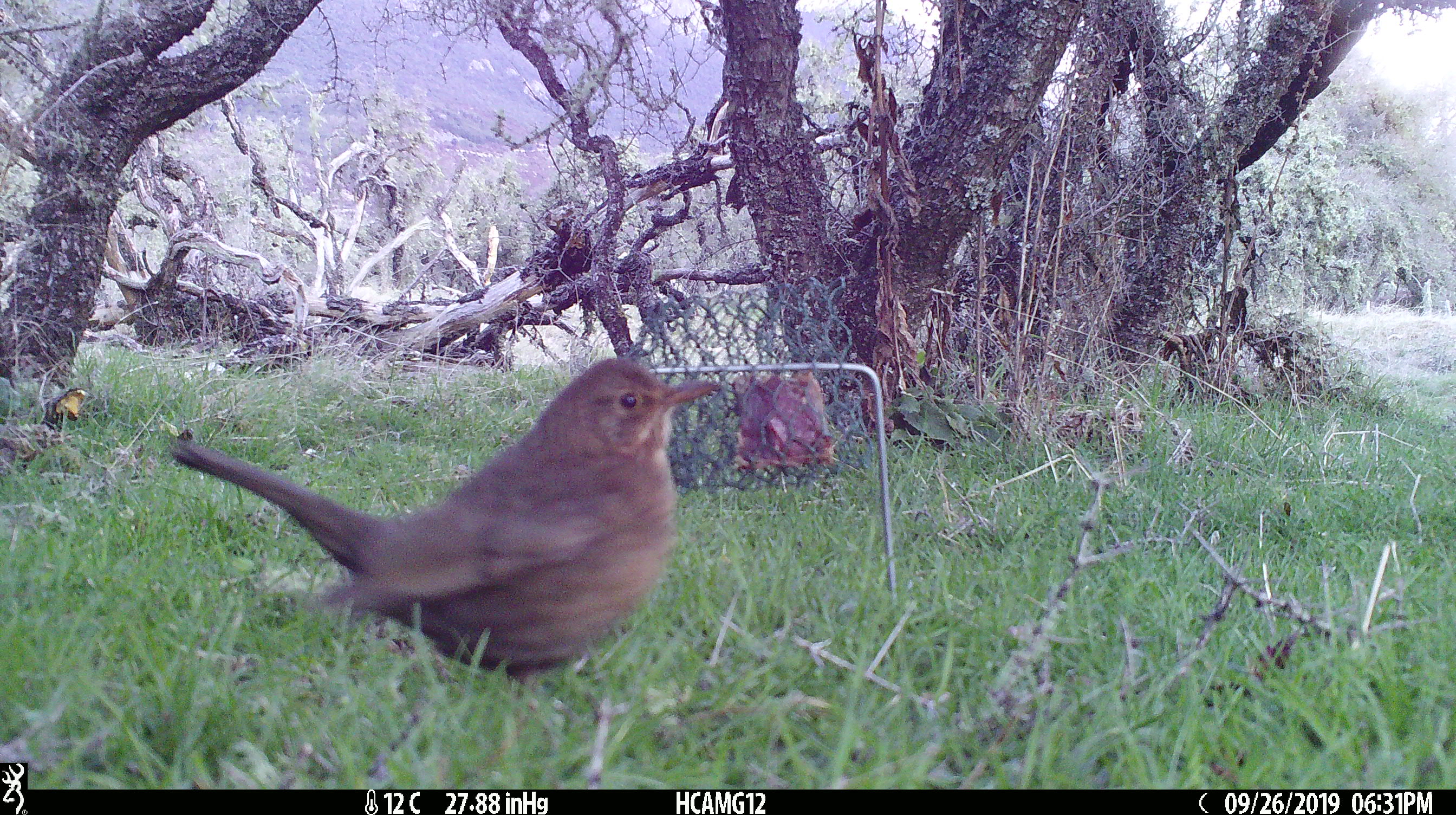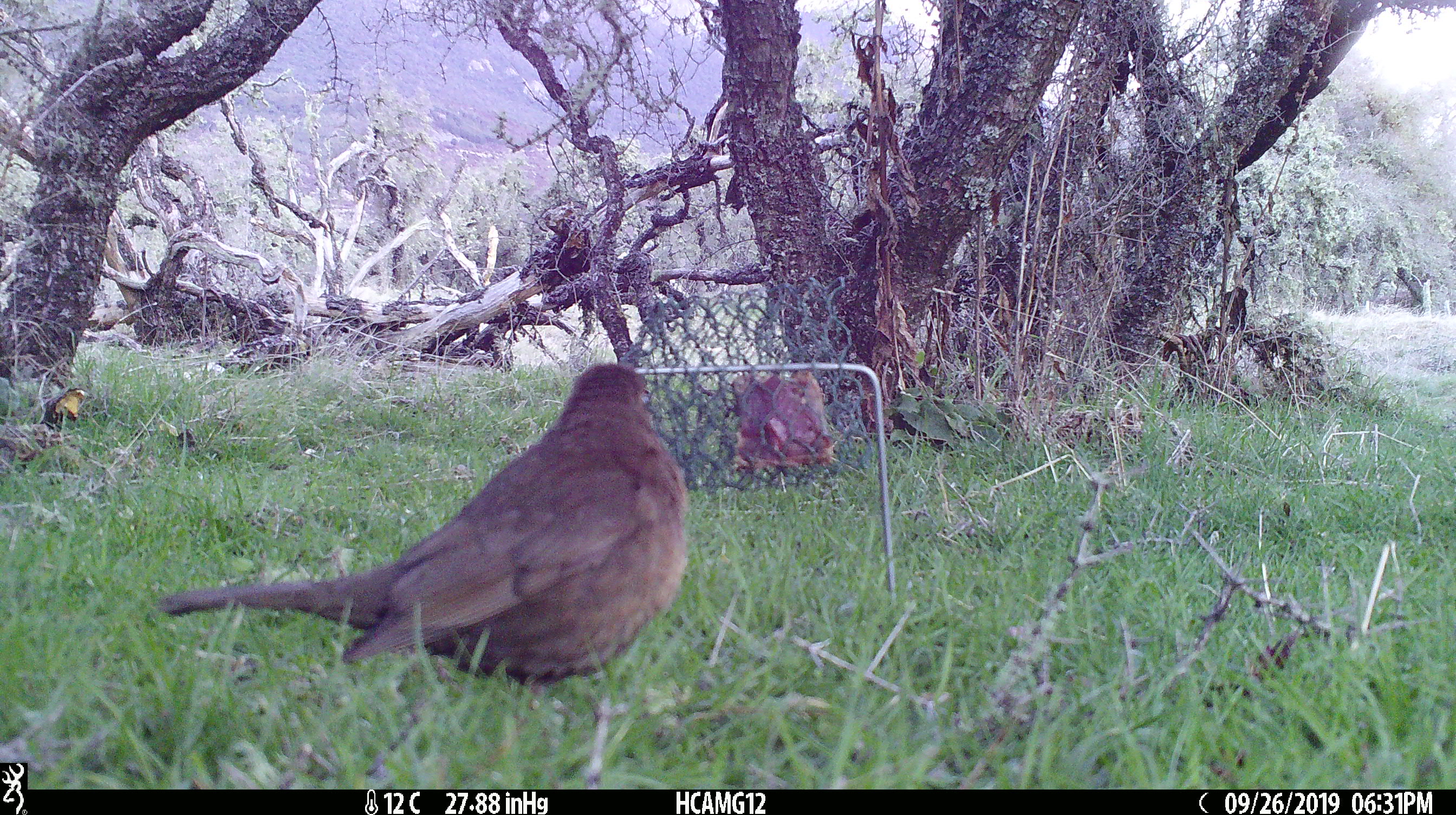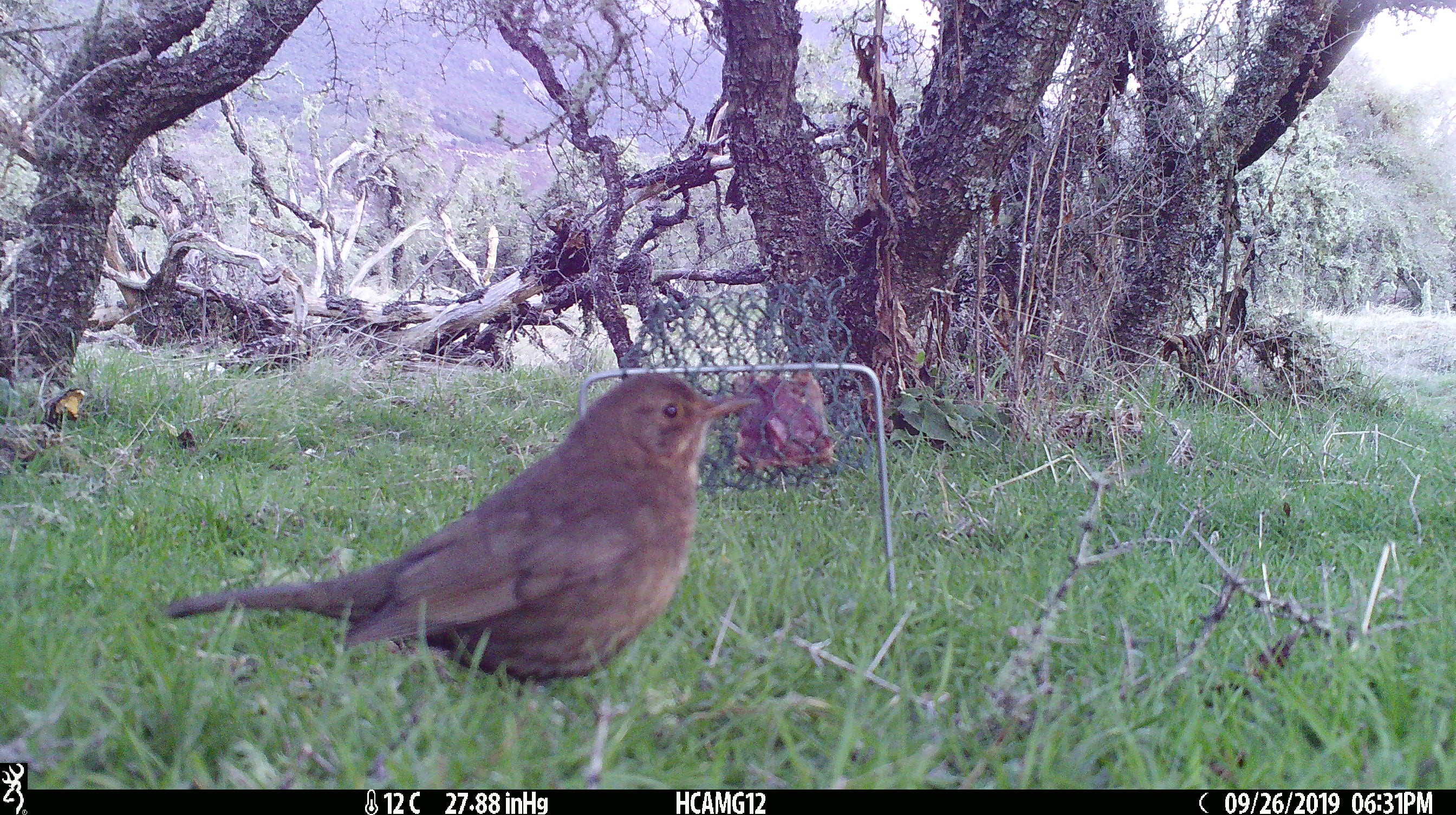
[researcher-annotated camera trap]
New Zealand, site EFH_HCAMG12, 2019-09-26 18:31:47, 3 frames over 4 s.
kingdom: Animalia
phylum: Chordata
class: Aves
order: Passeriformes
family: Turdidae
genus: Turdus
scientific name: Turdus merula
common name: eurasian blackbird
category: blackbird